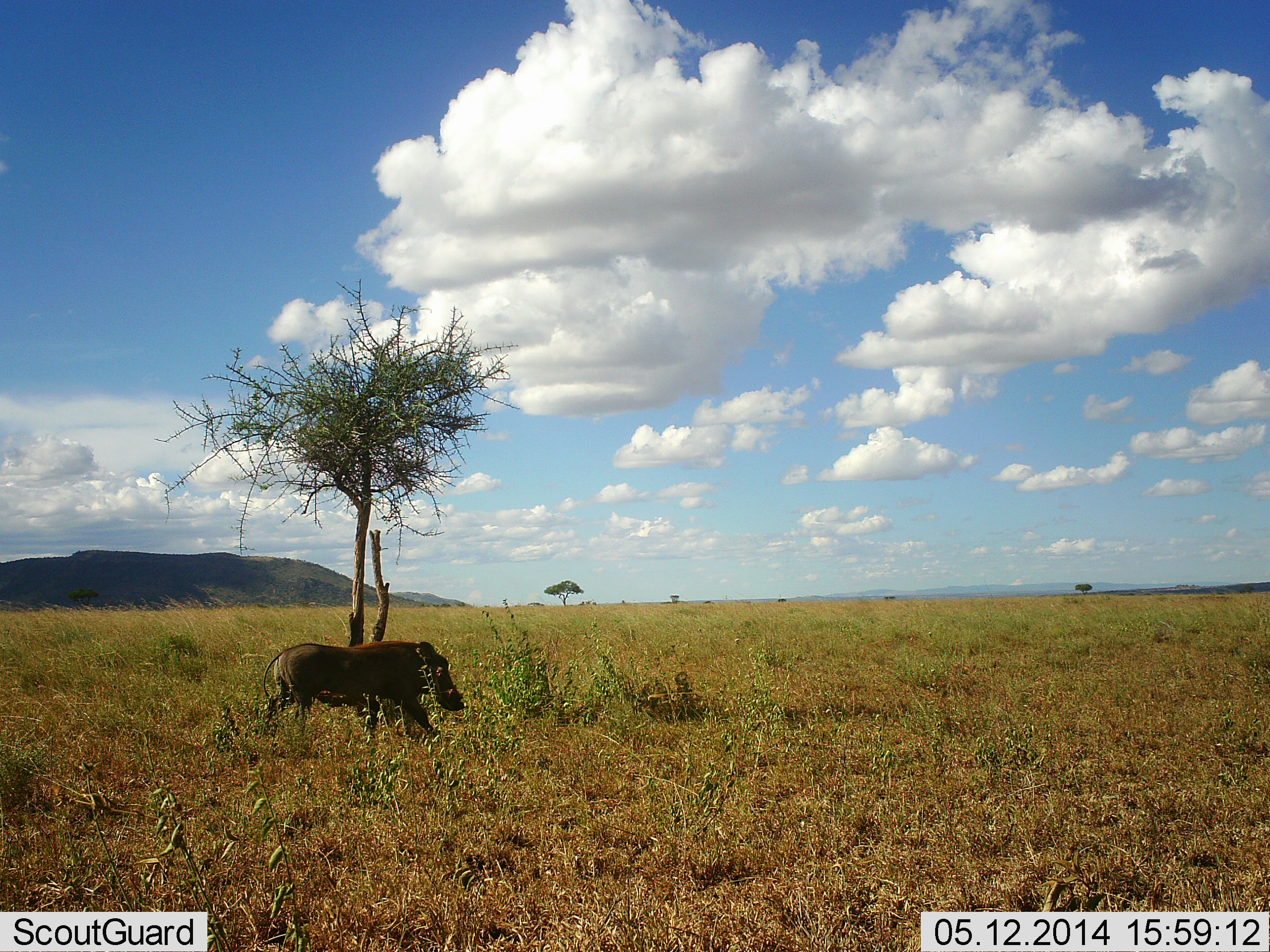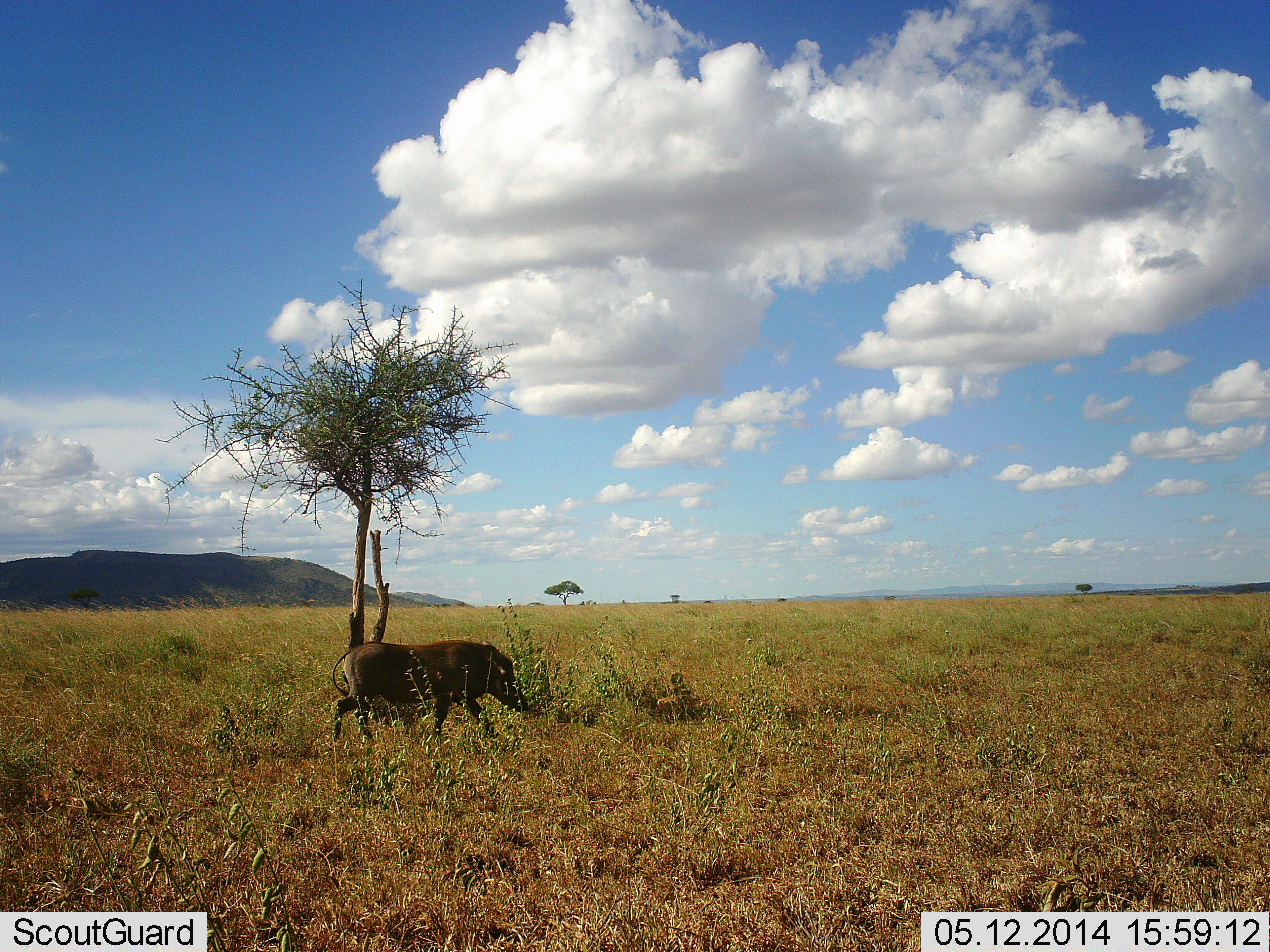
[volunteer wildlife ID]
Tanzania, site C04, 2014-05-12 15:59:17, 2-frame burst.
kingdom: Animalia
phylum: Chordata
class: Mammalia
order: Artiodactyla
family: Suidae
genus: Phacochoerus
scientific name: Phacochoerus africanus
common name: warthog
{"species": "warthog (Phacochoerus africanus)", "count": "1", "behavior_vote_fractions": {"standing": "10%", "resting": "0%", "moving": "90%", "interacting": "0%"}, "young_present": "0%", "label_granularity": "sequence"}